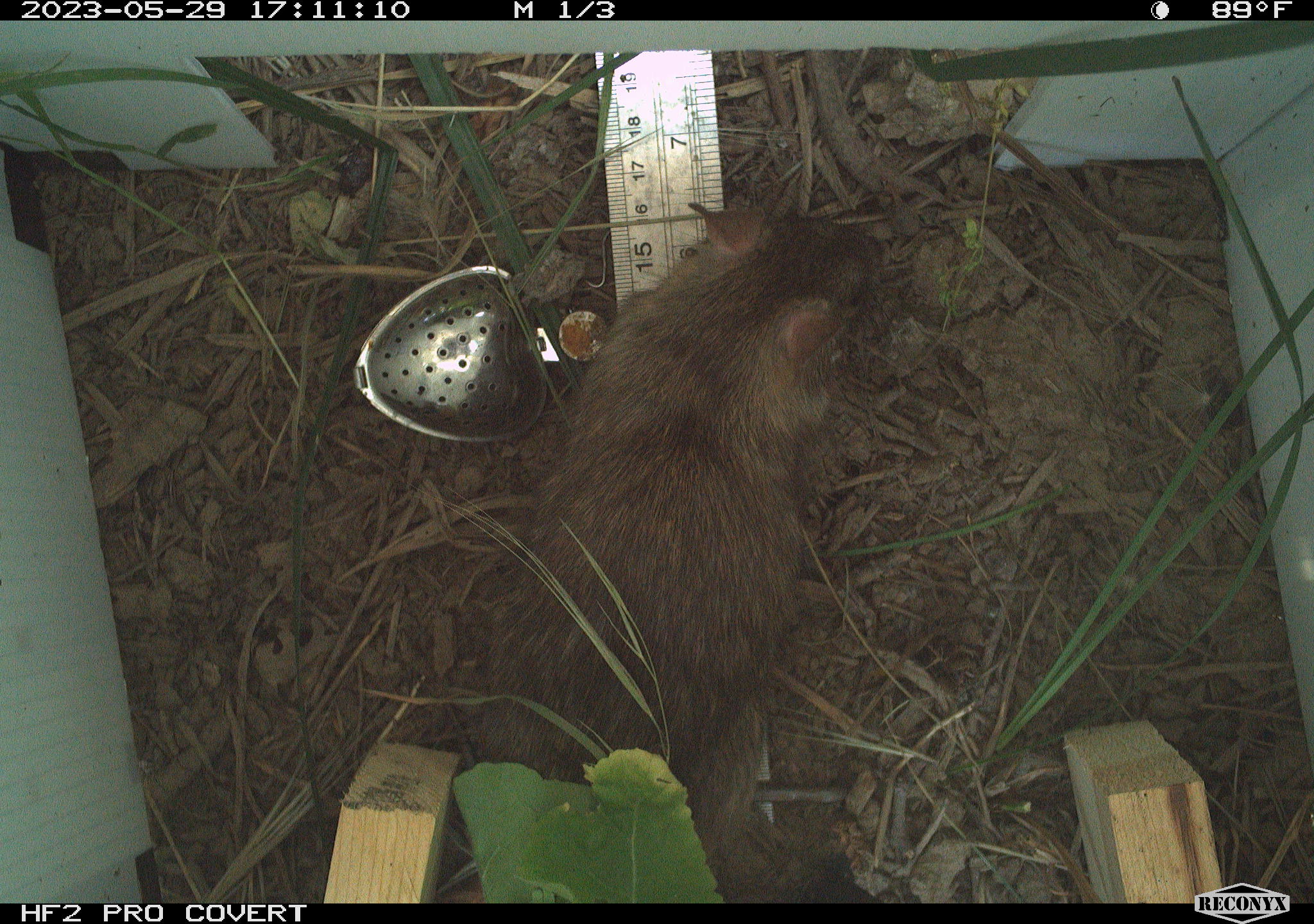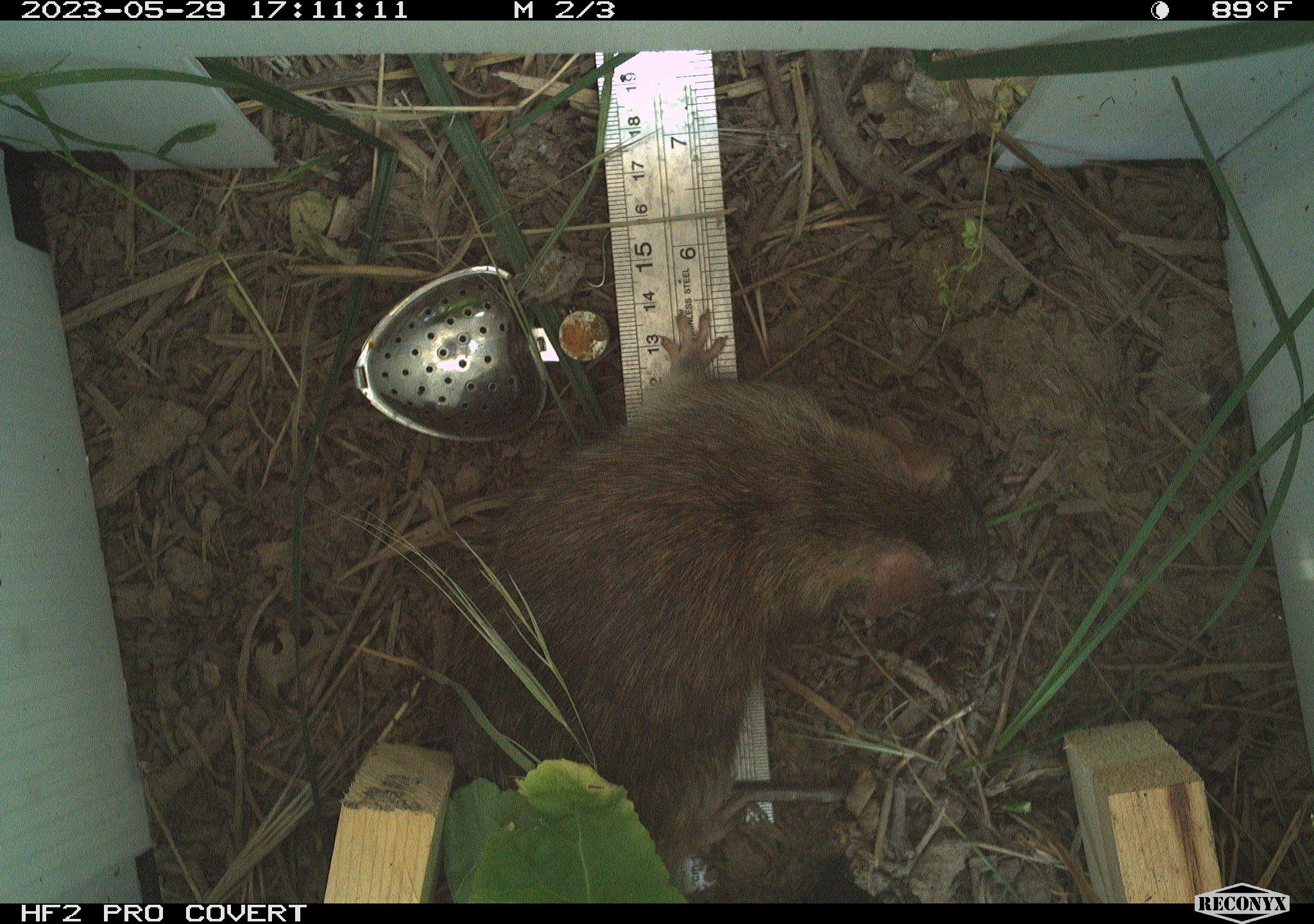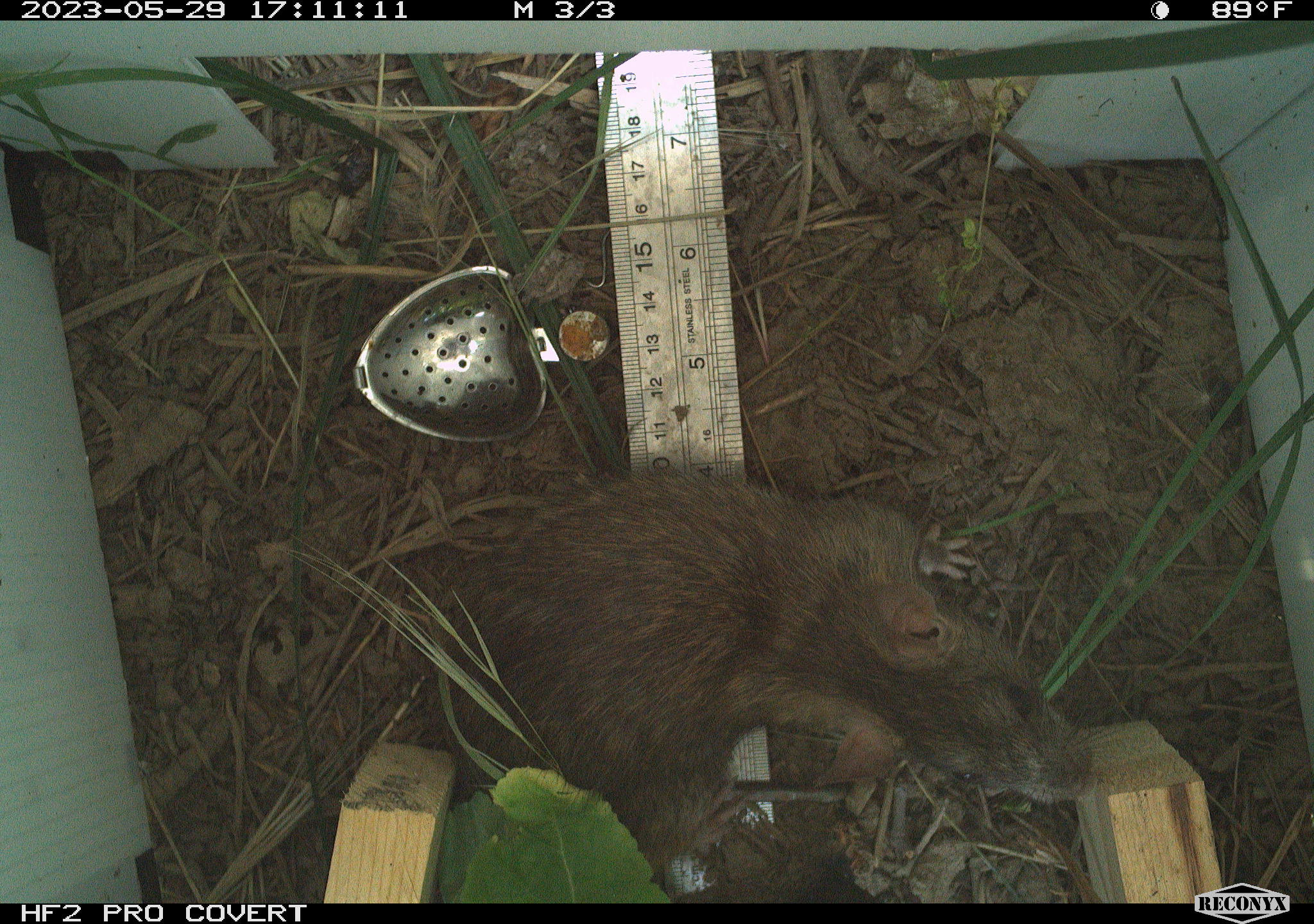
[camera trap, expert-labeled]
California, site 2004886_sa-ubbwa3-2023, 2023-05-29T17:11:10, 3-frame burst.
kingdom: Animalia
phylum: Chordata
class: Mammalia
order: Rodentia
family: Muridae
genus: Rattus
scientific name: Rattus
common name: rat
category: rattus species